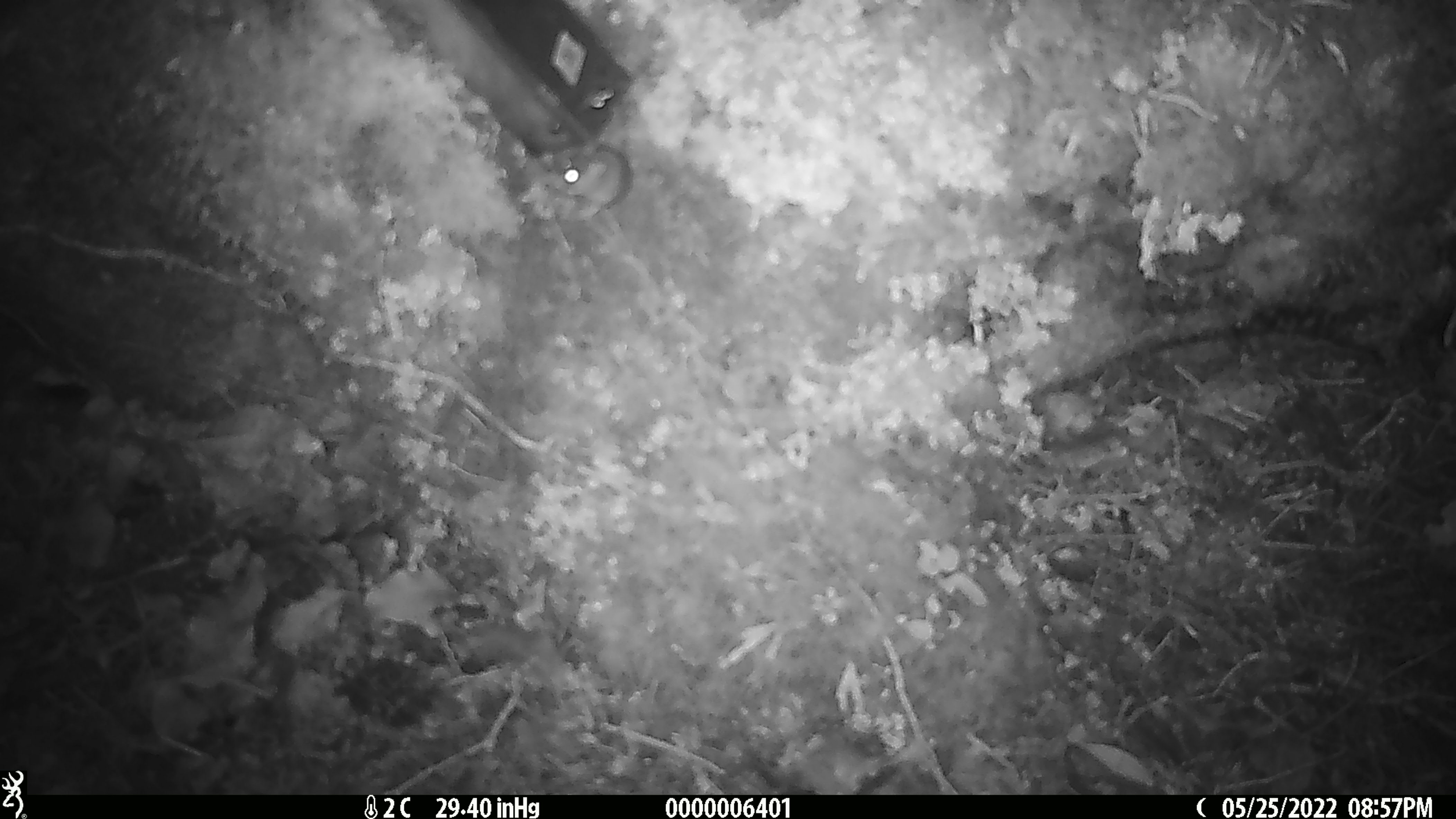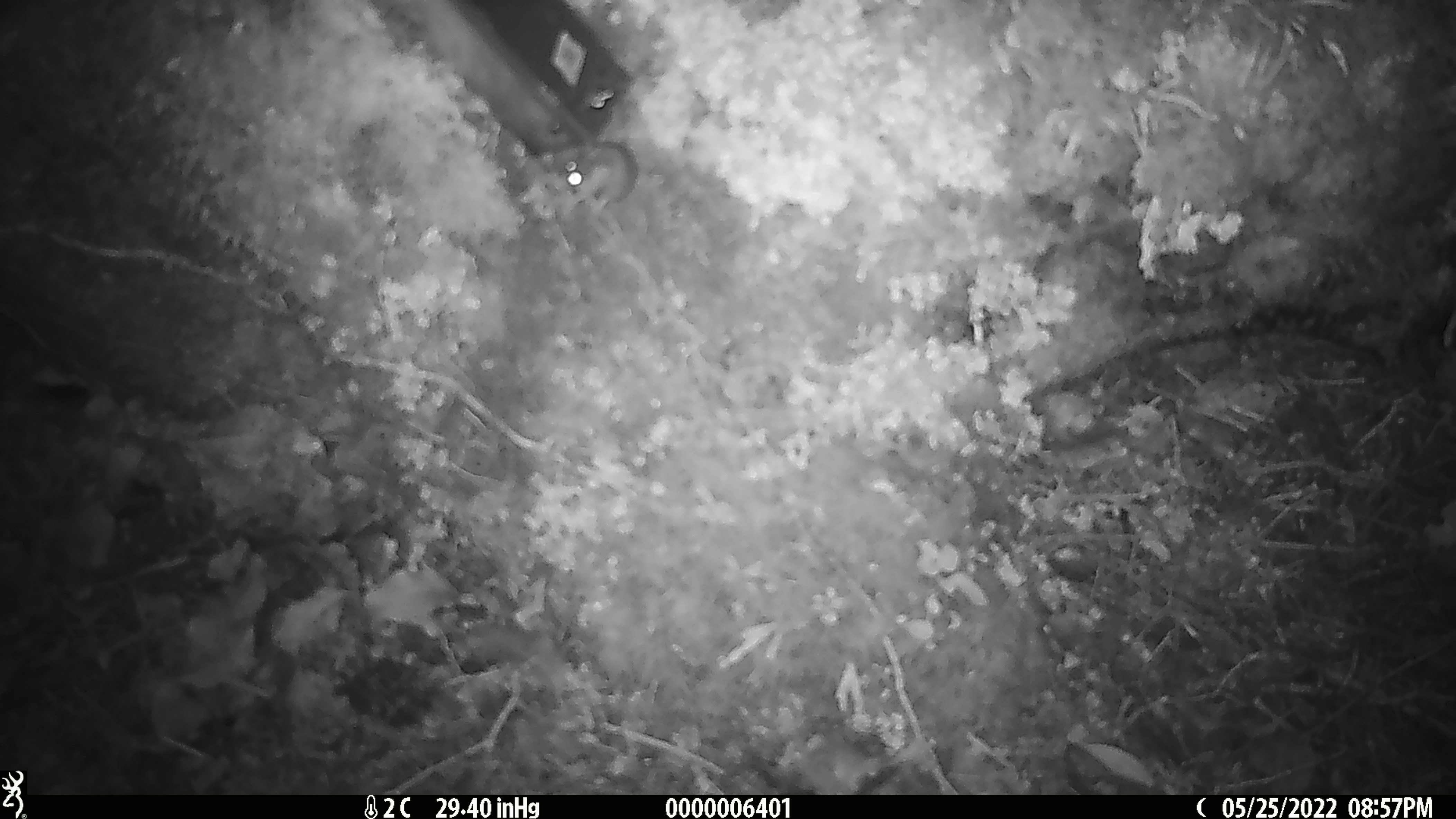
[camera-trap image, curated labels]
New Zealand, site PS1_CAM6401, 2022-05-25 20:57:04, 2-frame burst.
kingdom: Animalia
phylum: Chordata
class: Mammalia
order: Rodentia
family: Muridae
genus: Mus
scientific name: Mus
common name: mouse